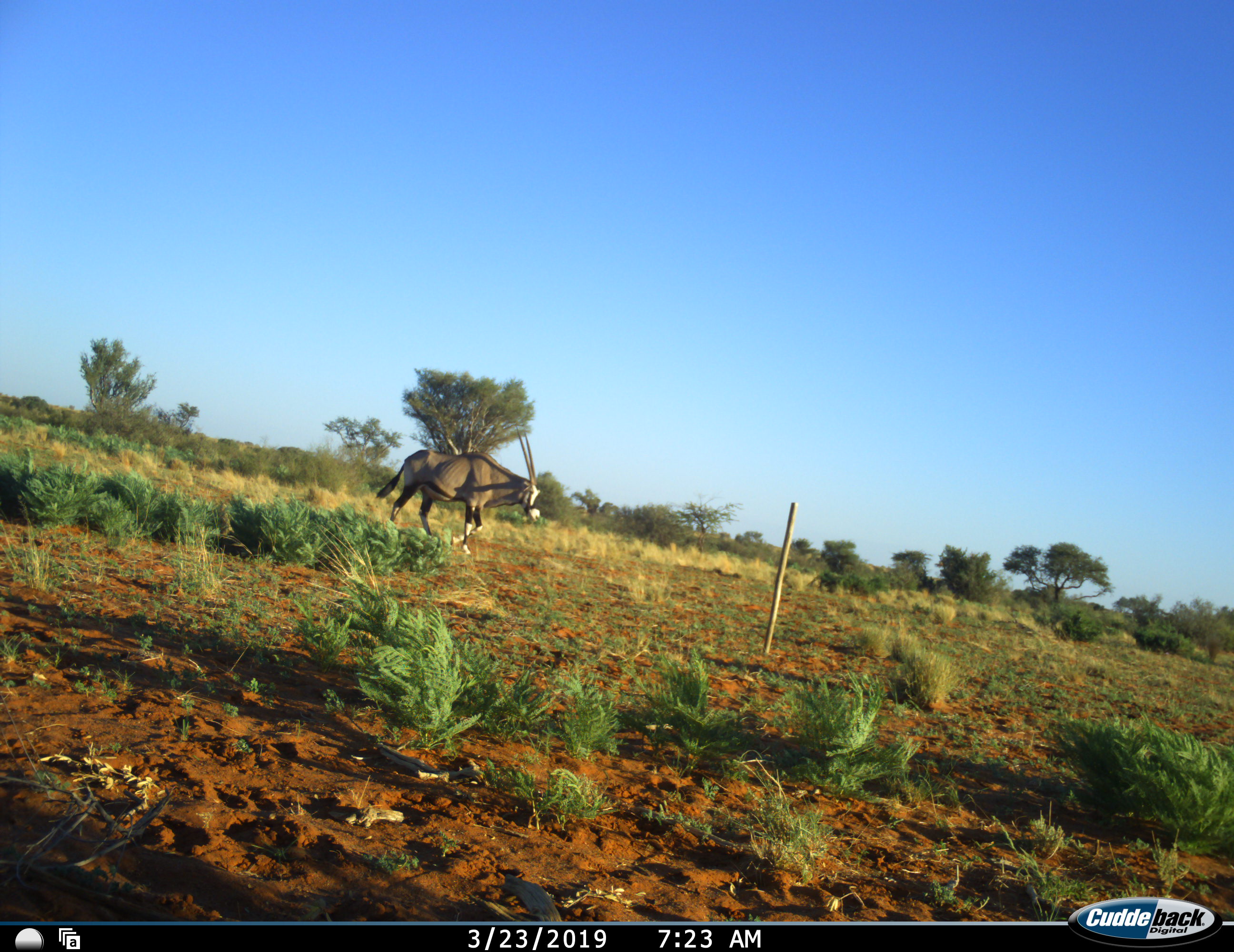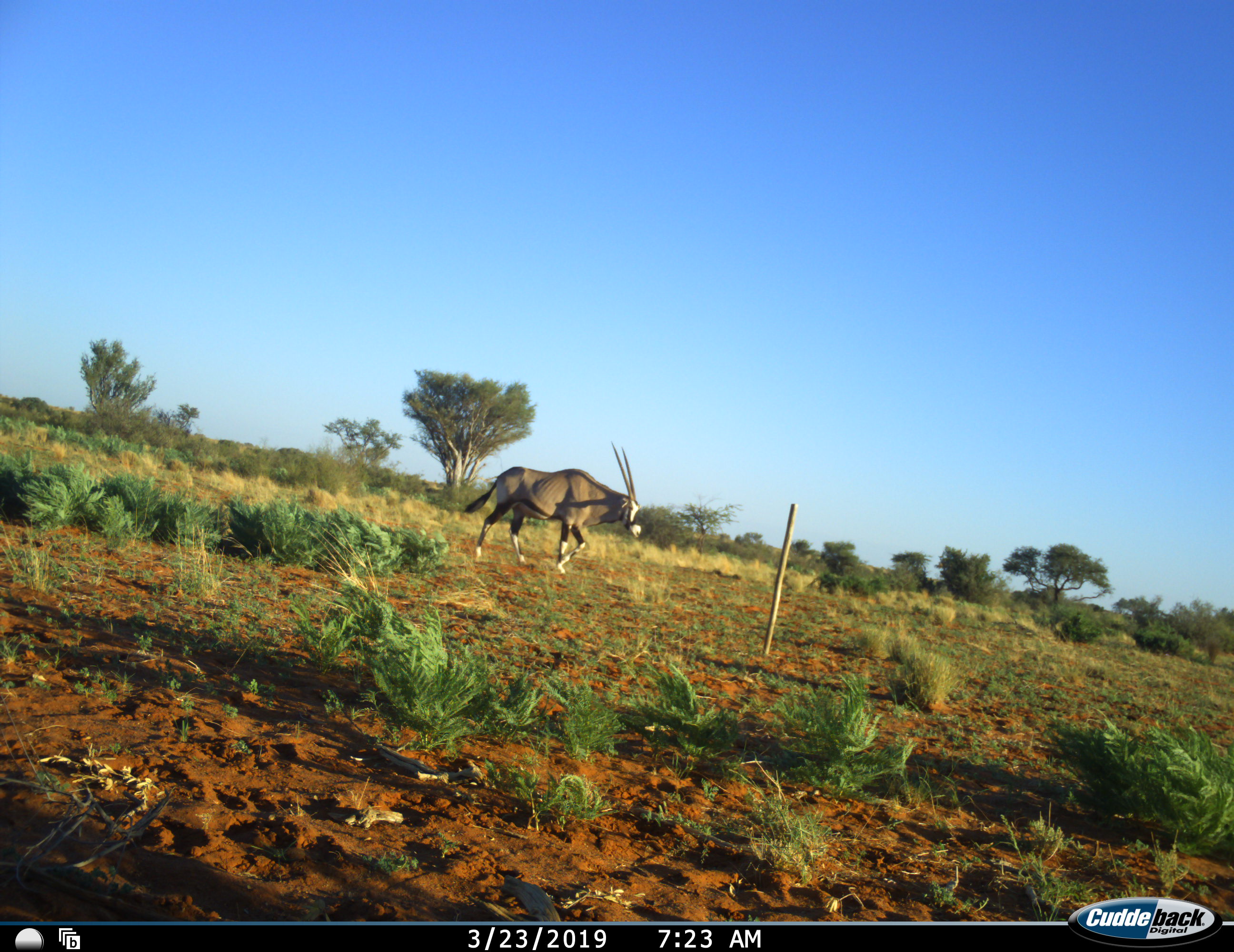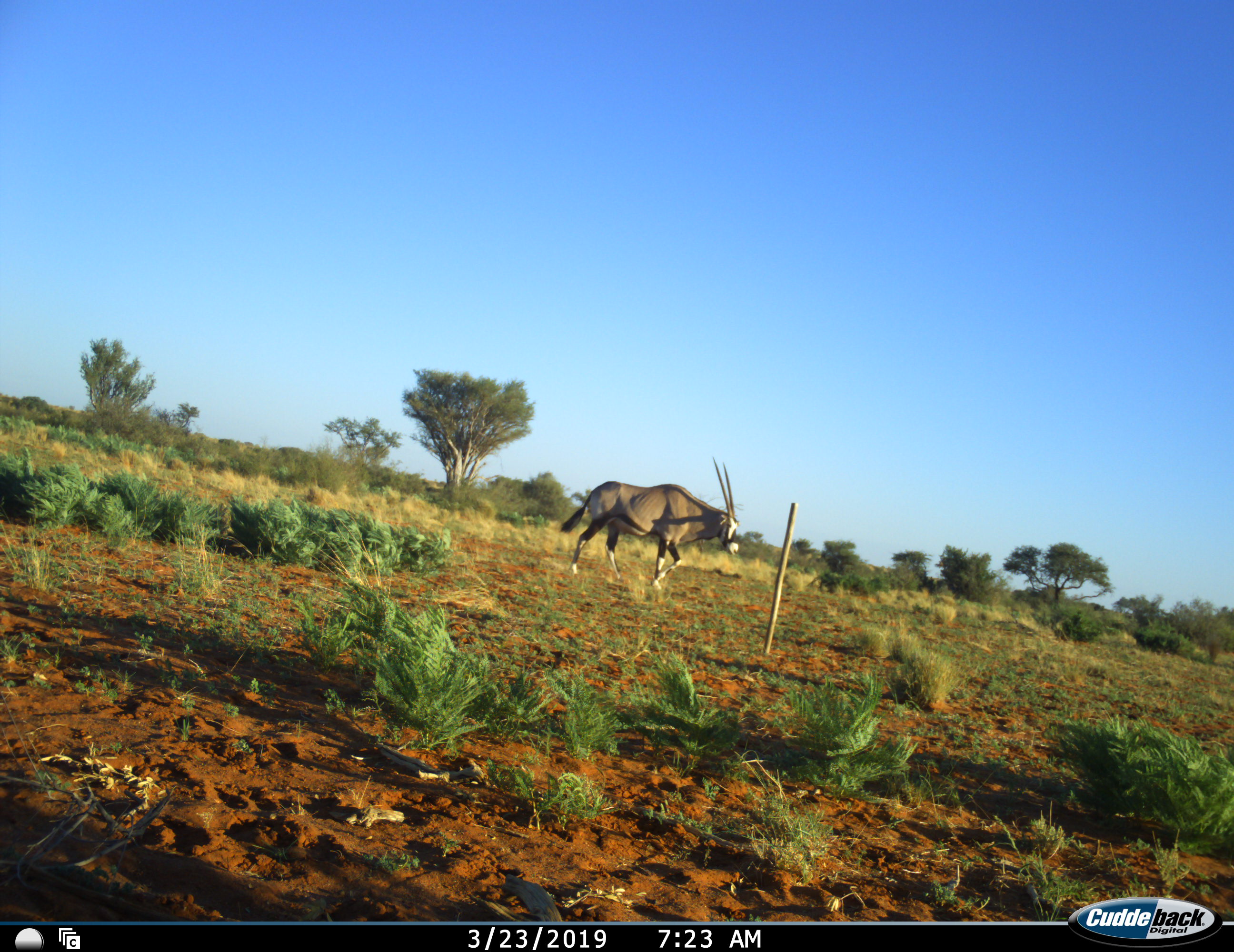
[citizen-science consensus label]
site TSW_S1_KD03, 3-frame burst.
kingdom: Animalia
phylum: Chordata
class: Mammalia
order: Artiodactyla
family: Bovidae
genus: Oryx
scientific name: Oryx gazella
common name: gemsbok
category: oryx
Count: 1.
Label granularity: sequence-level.